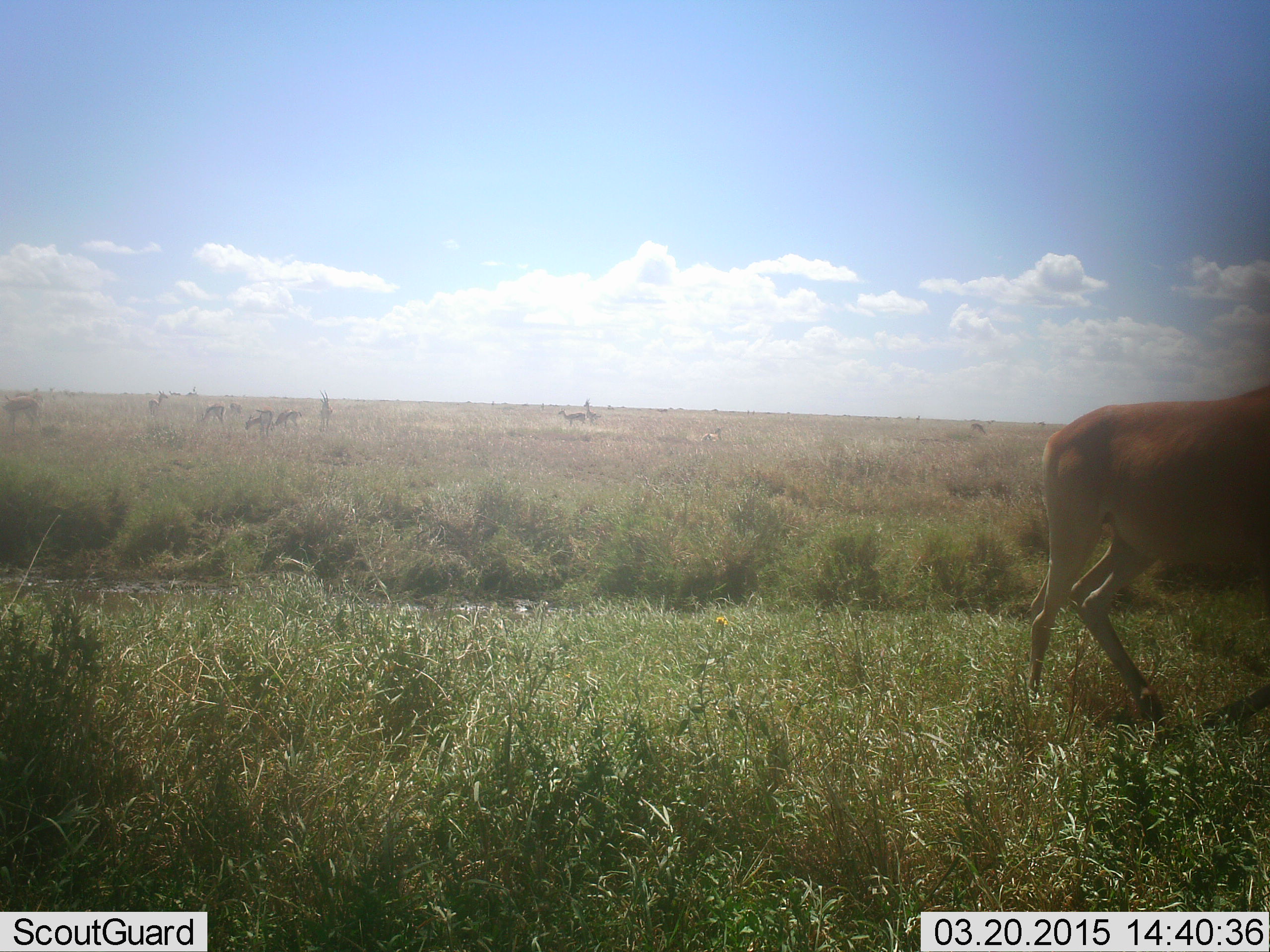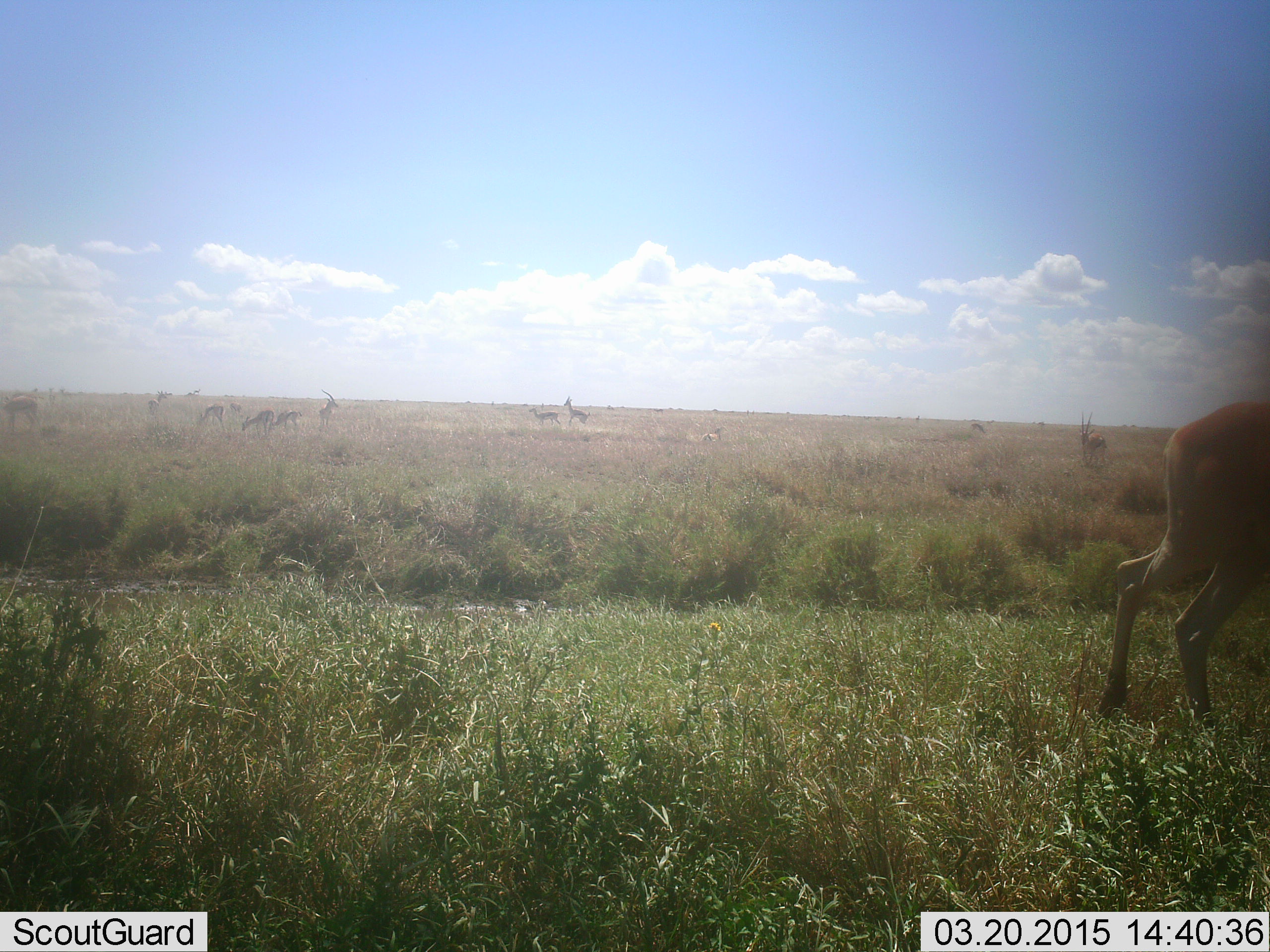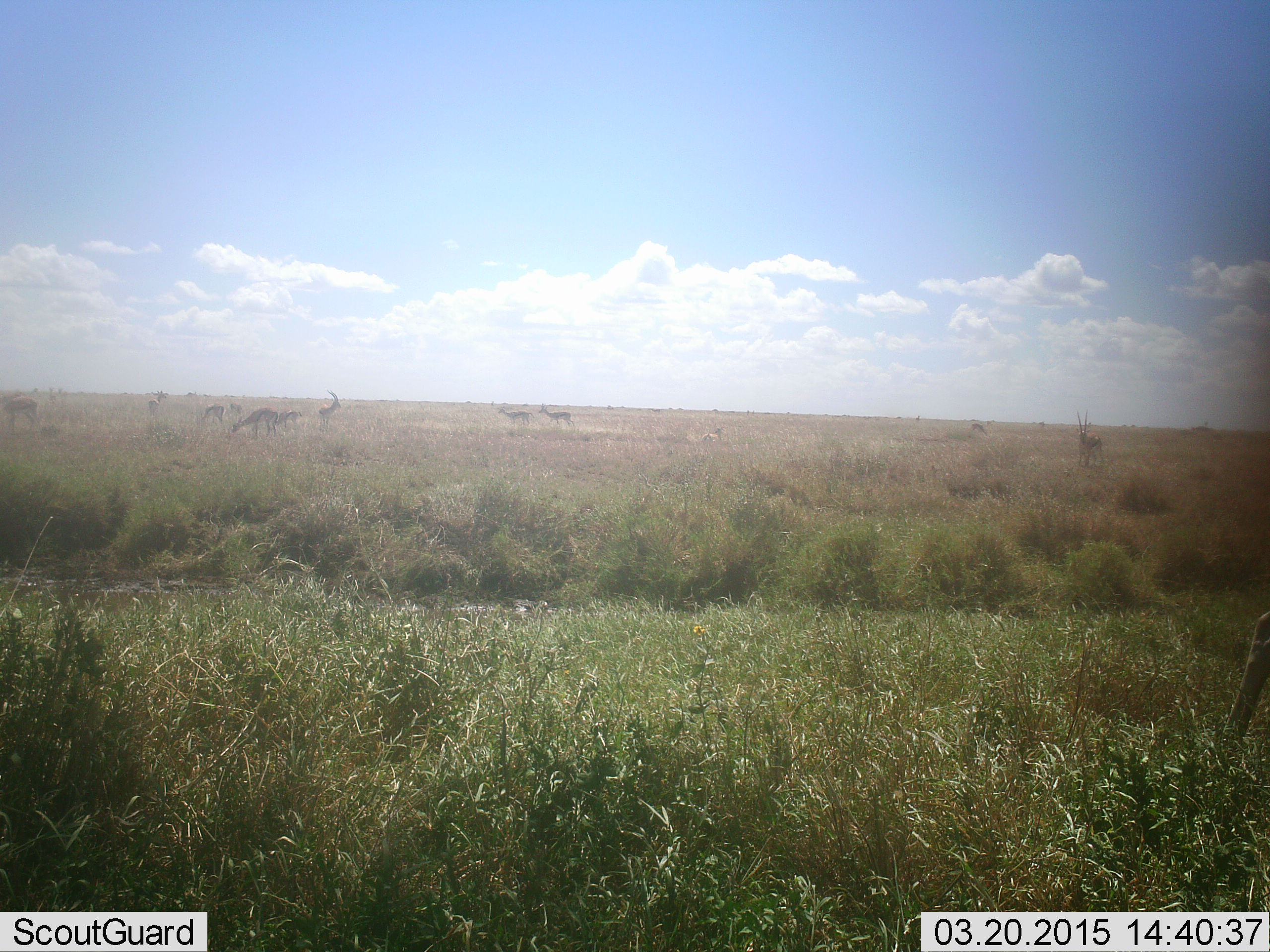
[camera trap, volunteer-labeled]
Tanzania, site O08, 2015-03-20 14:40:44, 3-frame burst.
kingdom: Animalia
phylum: Chordata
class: Mammalia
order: Artiodactyla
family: Bovidae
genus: Alcelaphus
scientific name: Alcelaphus buselaphus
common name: hartebeest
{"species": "hartebeest (Alcelaphus buselaphus)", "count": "1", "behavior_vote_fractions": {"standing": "12%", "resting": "0%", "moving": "100%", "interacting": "0%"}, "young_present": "0%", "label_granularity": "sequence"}